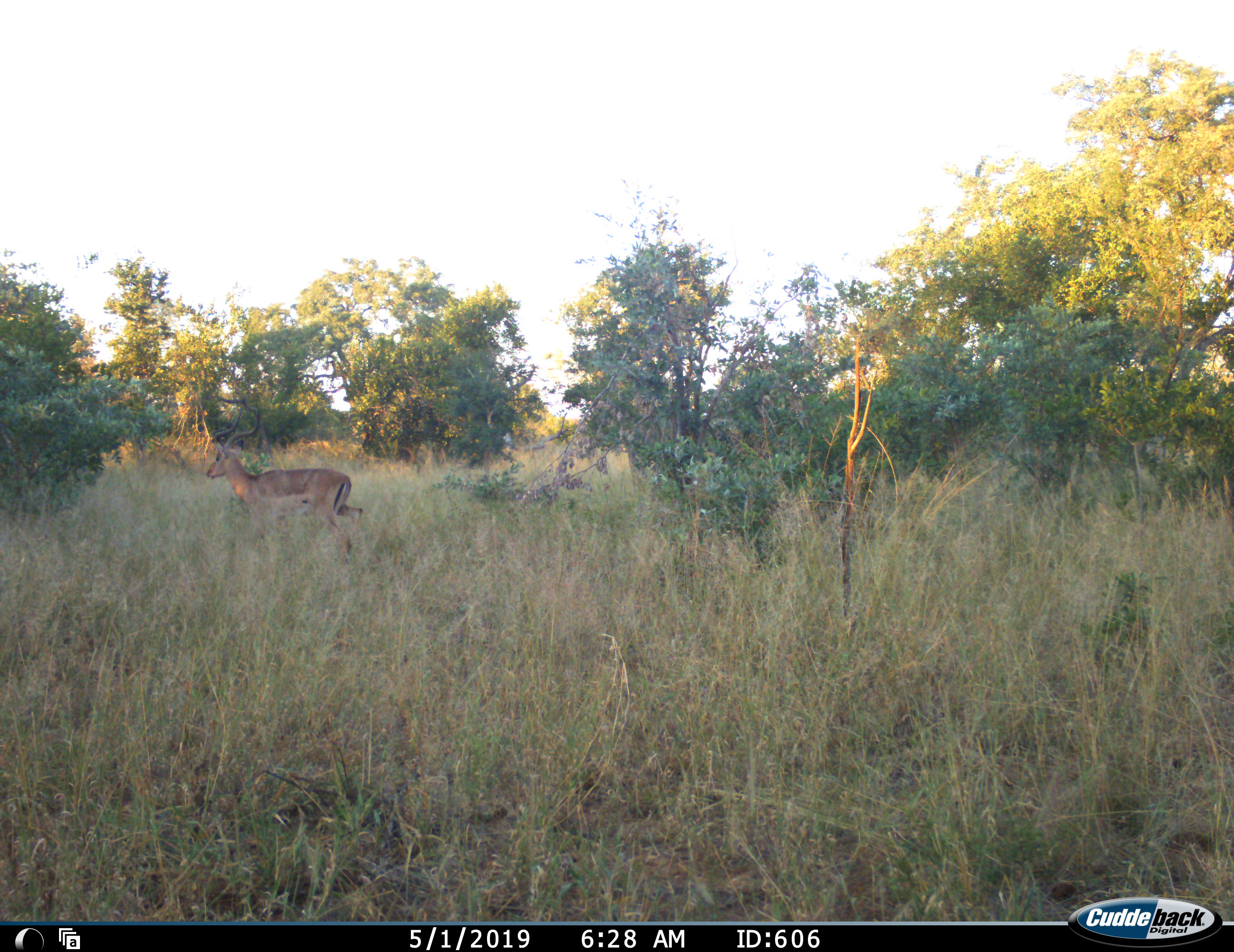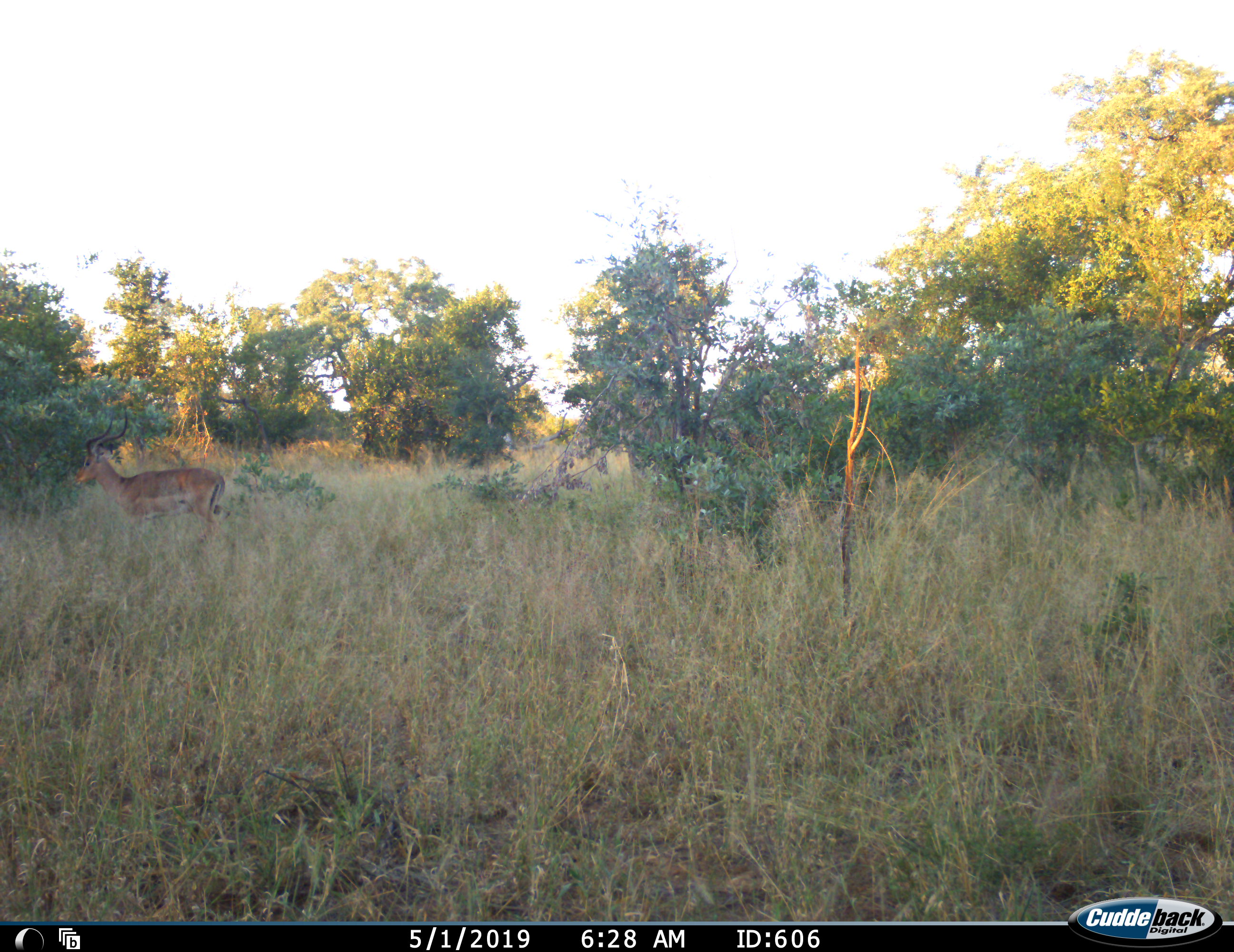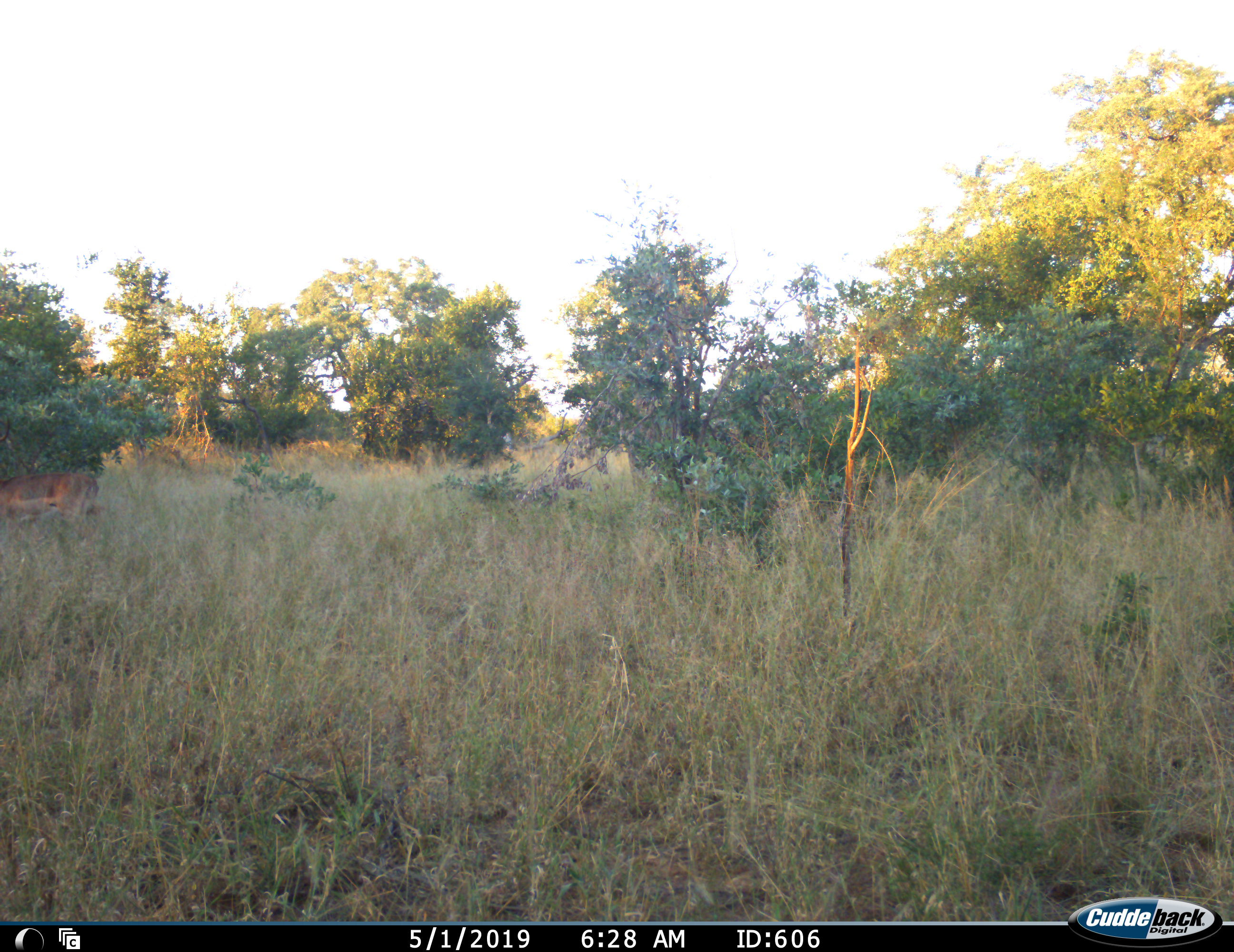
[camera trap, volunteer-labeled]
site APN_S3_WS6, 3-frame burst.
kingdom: Animalia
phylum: Chordata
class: Mammalia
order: Artiodactyla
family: Bovidae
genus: Aepyceros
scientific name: Aepyceros melampus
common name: impala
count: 1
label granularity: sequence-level